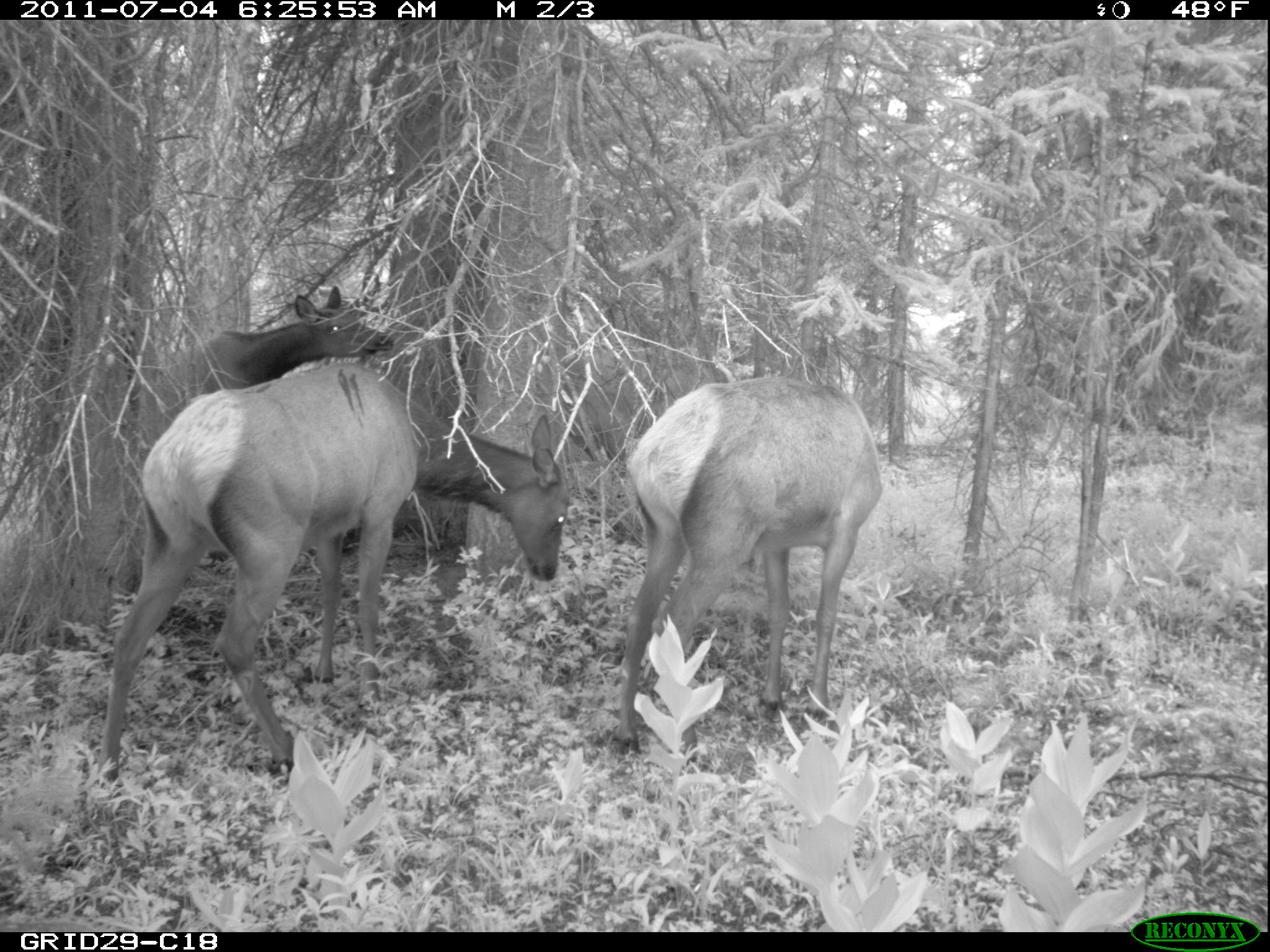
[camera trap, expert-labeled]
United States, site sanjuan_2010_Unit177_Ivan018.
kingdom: Animalia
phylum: Chordata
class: Mammalia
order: Artiodactyla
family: Cervidae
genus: Cervus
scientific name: Cervus elaphus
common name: red deer